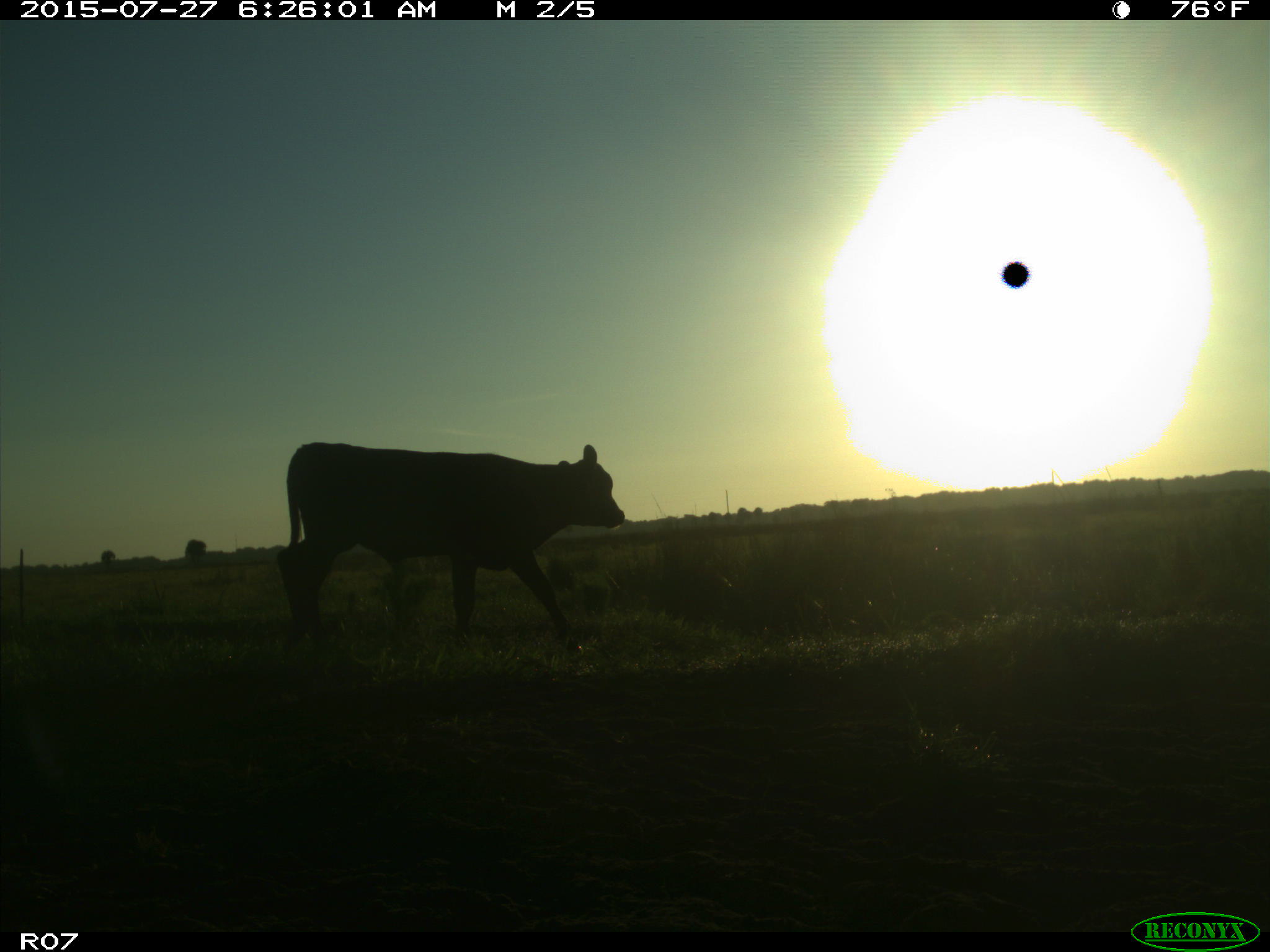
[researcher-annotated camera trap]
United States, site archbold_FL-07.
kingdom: Animalia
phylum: Chordata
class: Mammalia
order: Artiodactyla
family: Bovidae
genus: Bos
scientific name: Bos taurus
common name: domestic cow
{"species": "Bos taurus (domestic cow)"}